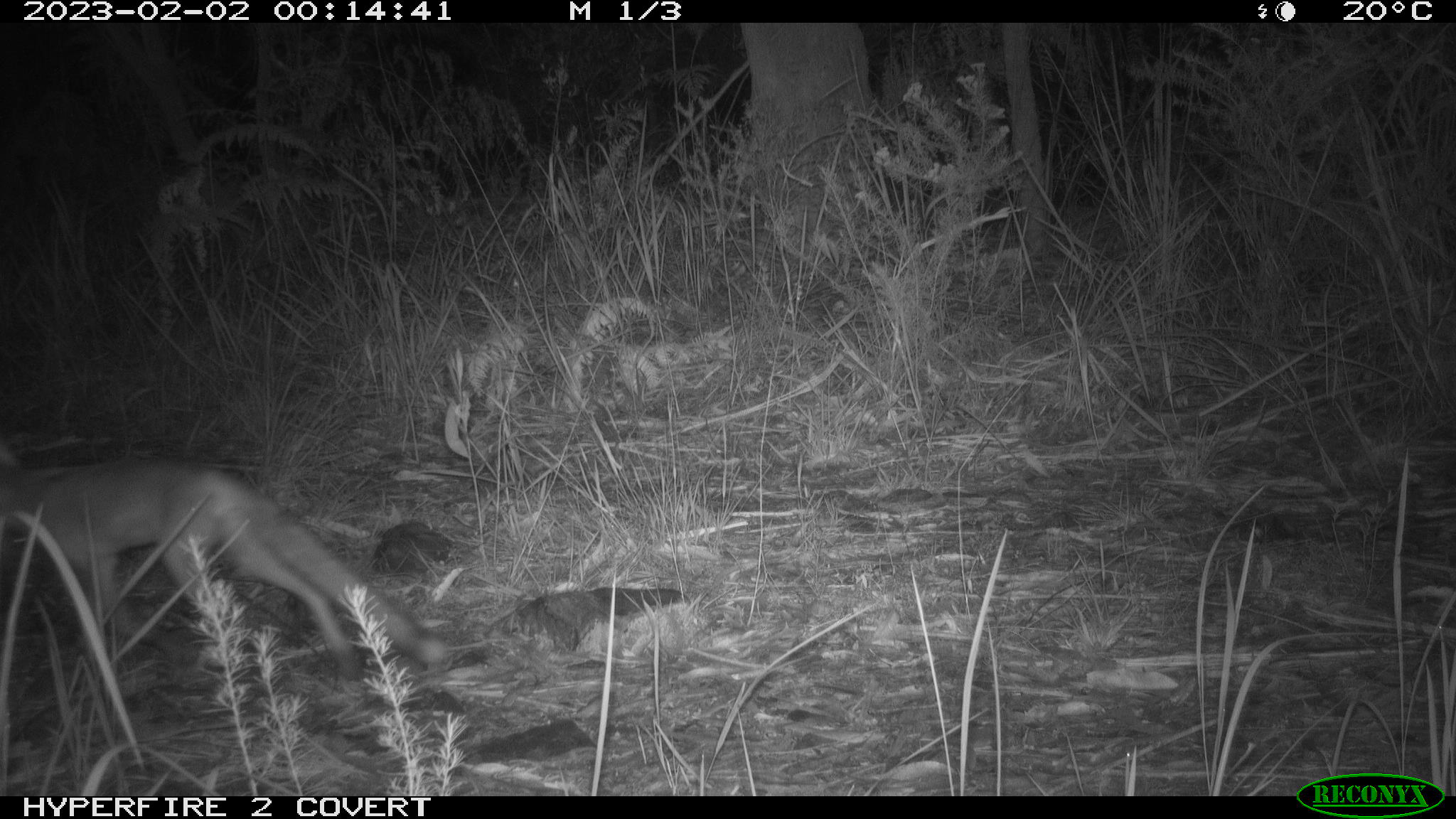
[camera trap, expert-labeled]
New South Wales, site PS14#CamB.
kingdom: Animalia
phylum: Chordata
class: Mammalia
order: Carnivora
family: Canidae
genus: Vulpes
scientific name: Vulpes vulpes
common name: red fox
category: fox